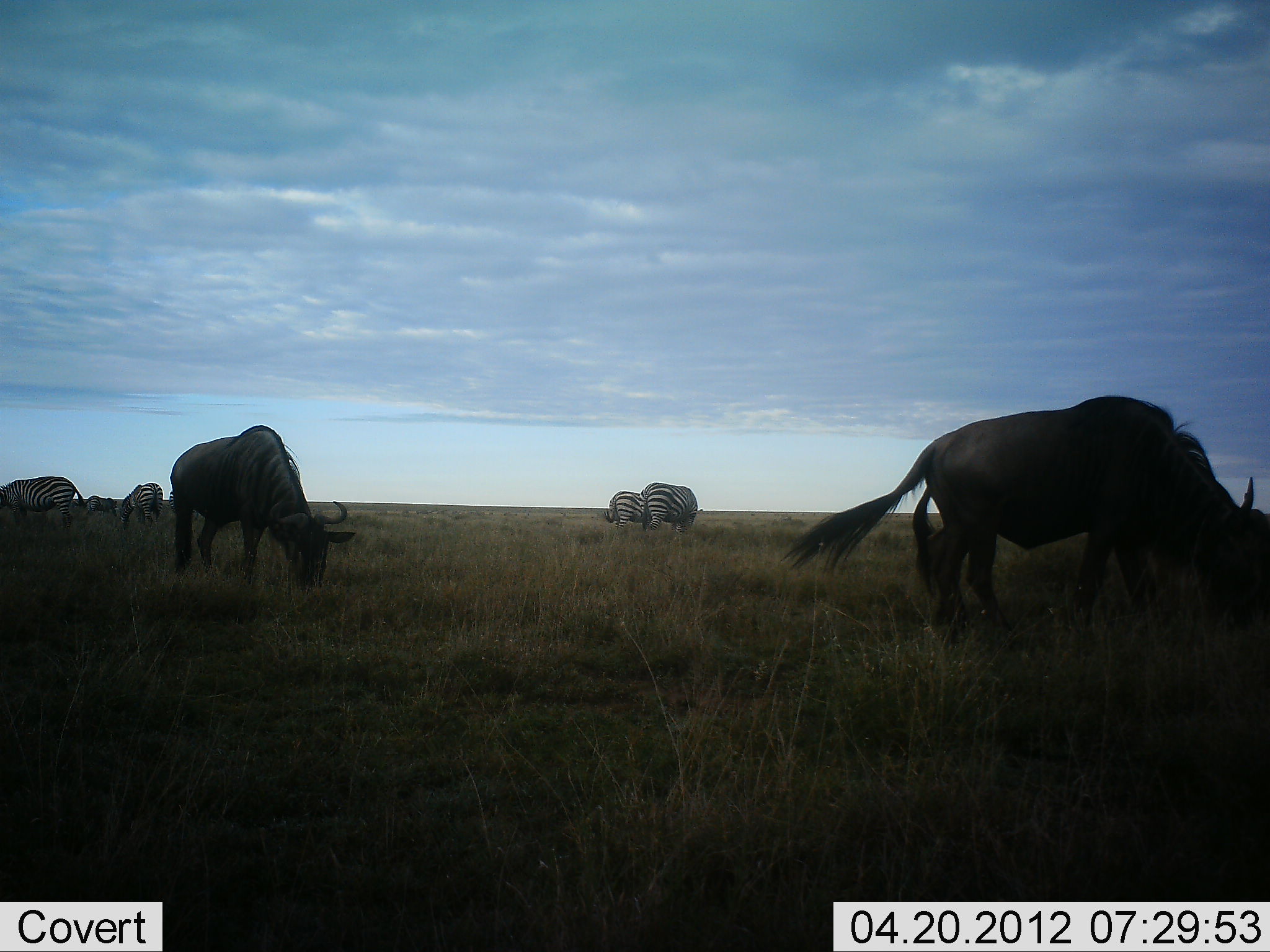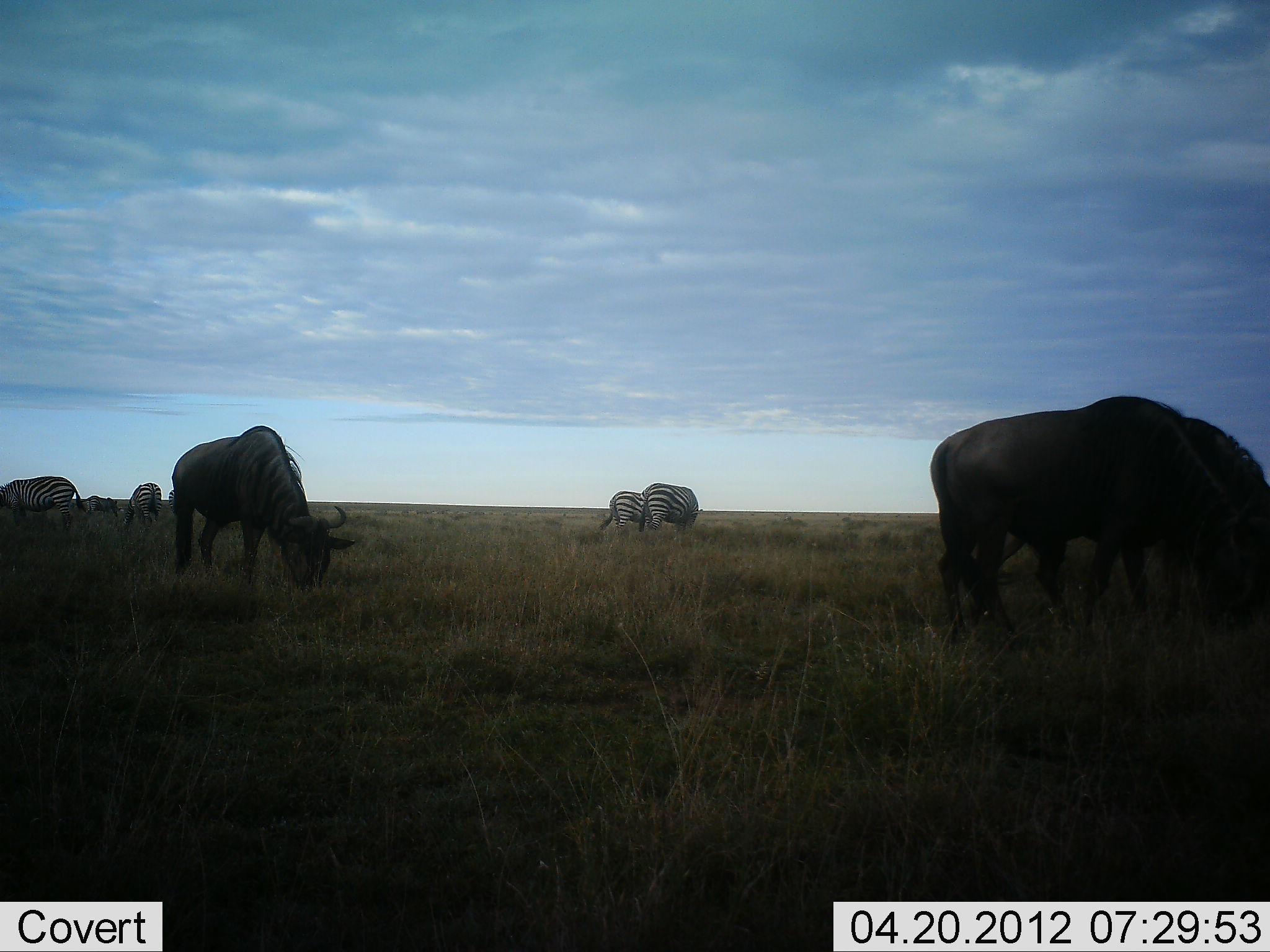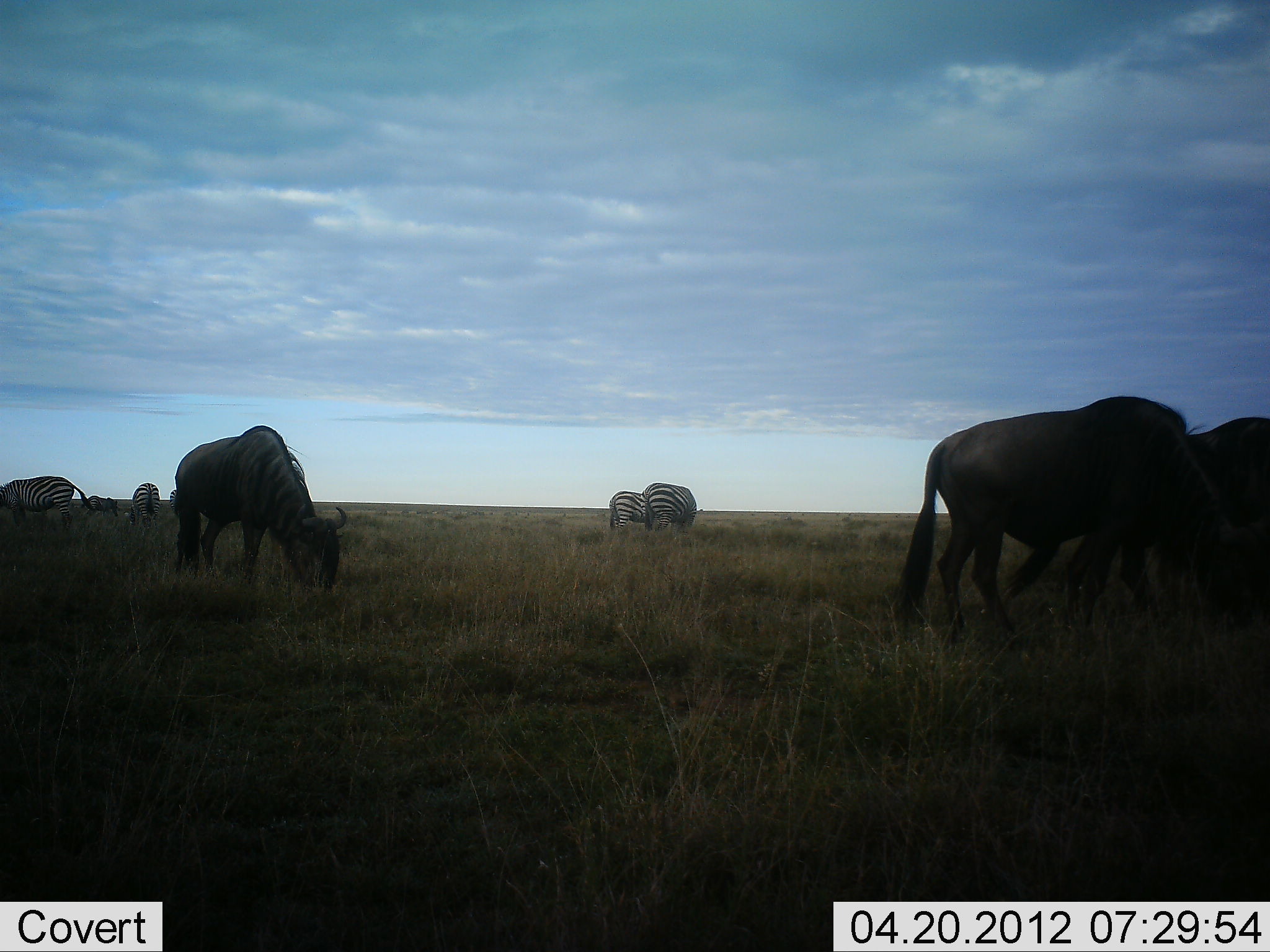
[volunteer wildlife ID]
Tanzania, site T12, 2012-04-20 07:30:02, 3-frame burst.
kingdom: Animalia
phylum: Chordata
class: Mammalia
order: Artiodactyla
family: Bovidae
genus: Connochaetes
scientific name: Connochaetes taurinus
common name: blue wildebeest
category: wildebeest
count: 3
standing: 30%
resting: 0%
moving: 15%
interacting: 0%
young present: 0%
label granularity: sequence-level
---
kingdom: Animalia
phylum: Chordata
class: Mammalia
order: Perissodactyla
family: Equidae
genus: Equus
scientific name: Equus quagga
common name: plains zebra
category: zebra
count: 5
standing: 30%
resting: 0%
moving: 5%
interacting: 0%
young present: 5%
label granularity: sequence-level